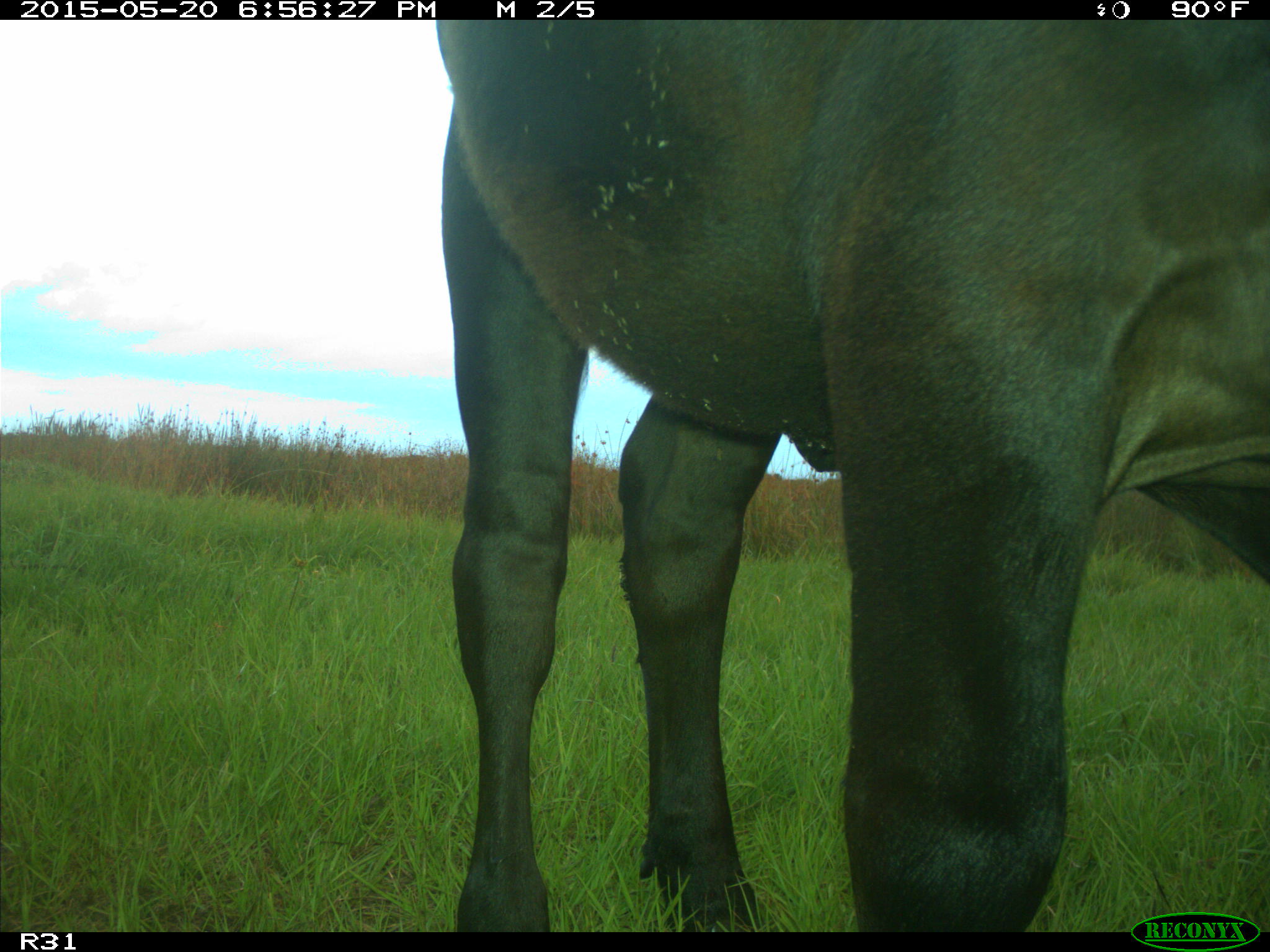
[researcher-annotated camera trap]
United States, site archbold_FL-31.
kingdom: Animalia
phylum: Chordata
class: Mammalia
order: Artiodactyla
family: Bovidae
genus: Bos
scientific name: Bos taurus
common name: domestic cow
Bos taurus (domestic cow).